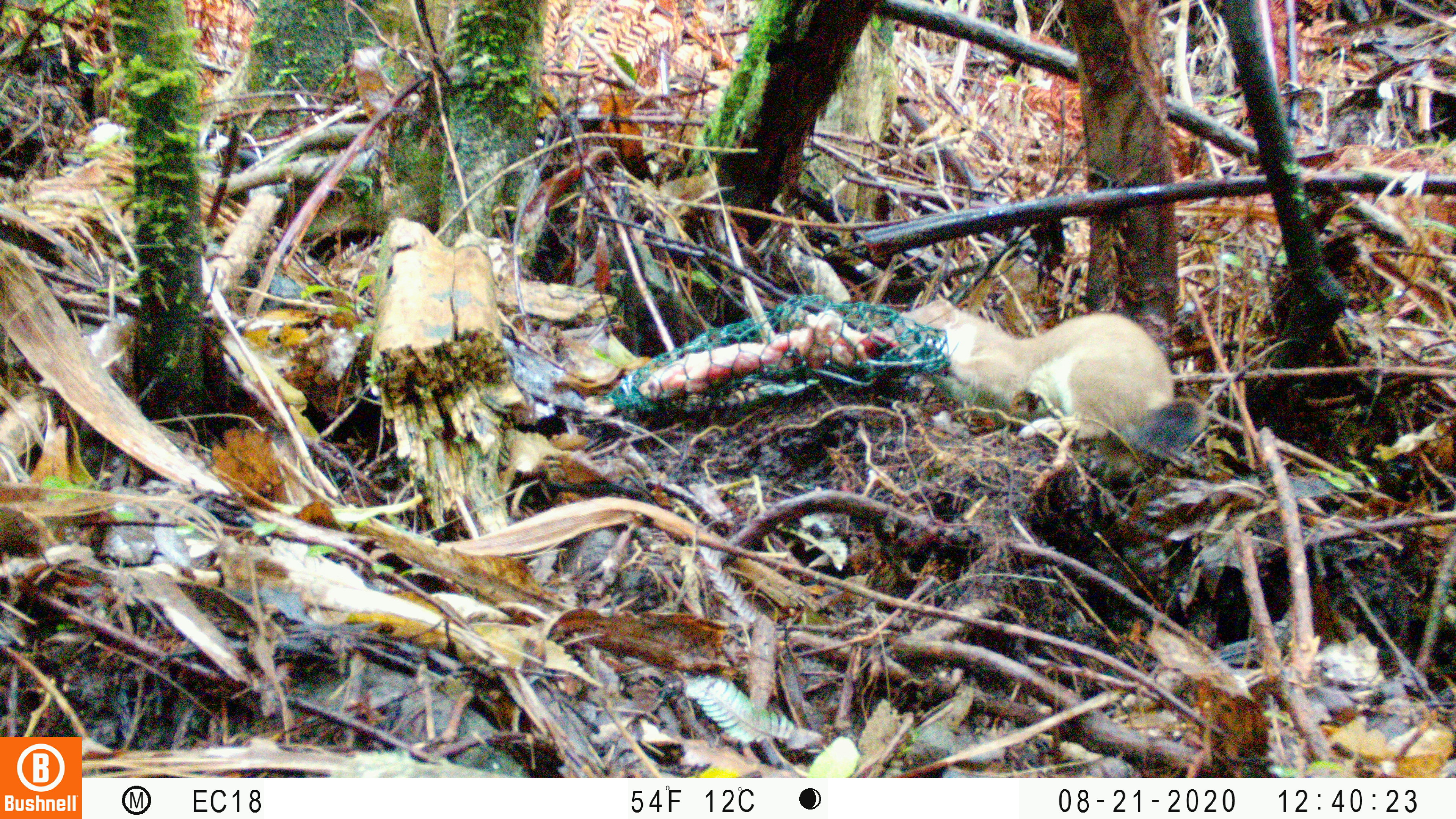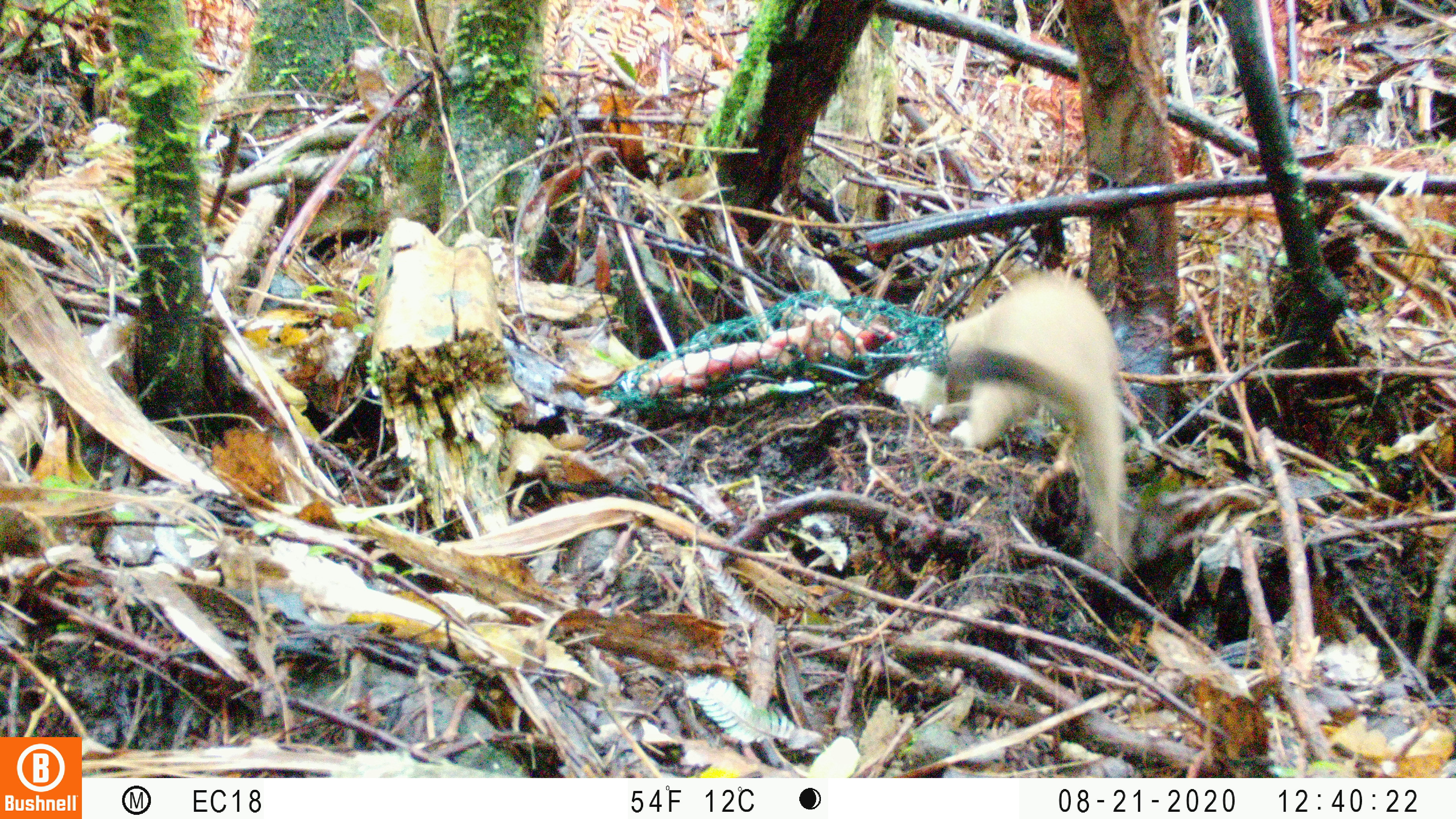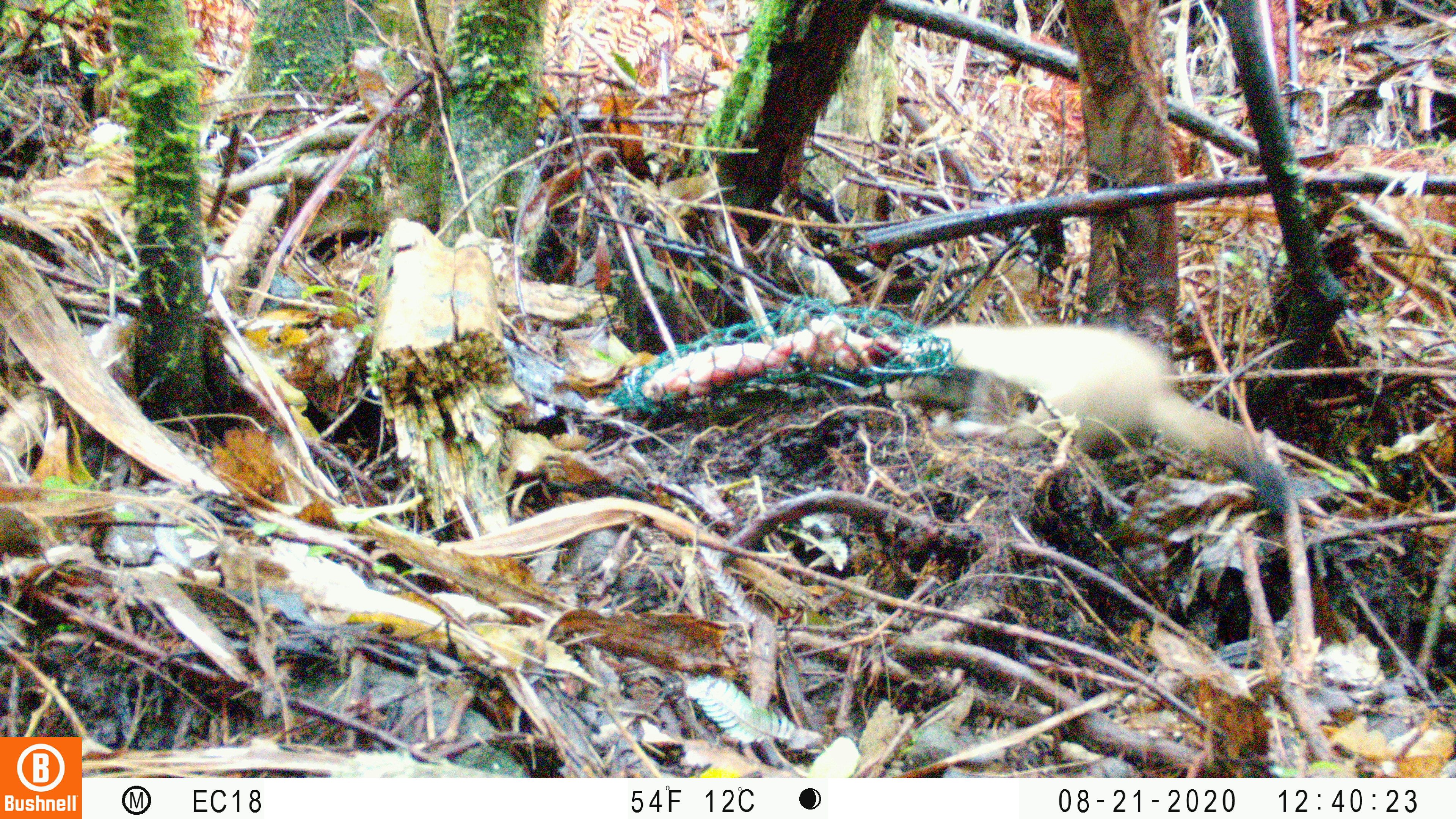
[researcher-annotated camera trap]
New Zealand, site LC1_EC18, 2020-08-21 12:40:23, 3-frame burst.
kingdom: Animalia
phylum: Chordata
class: Mammalia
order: Carnivora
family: Mustelidae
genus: Mustela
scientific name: Mustela erminea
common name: stoat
Stoat (Mustela erminea).